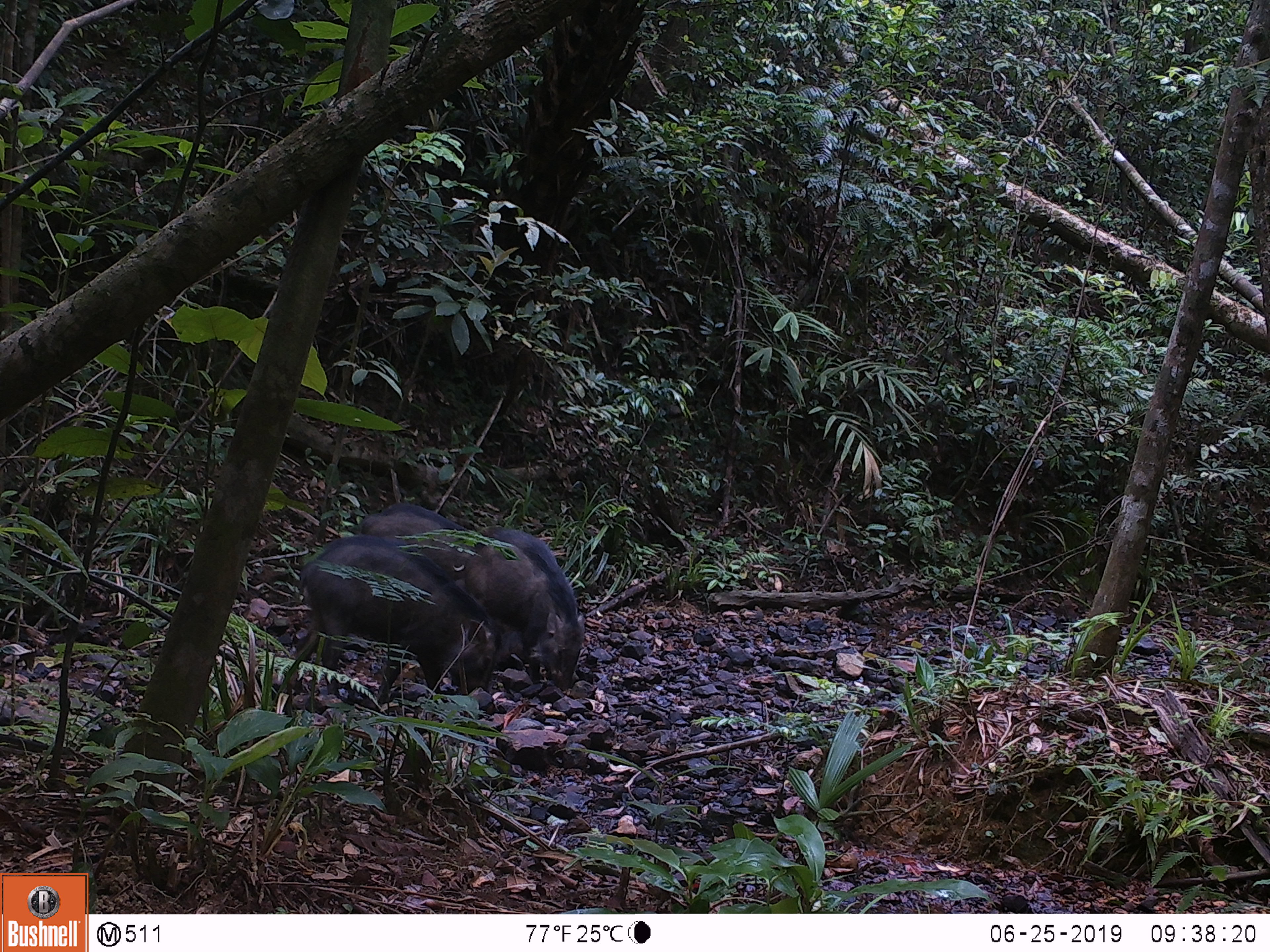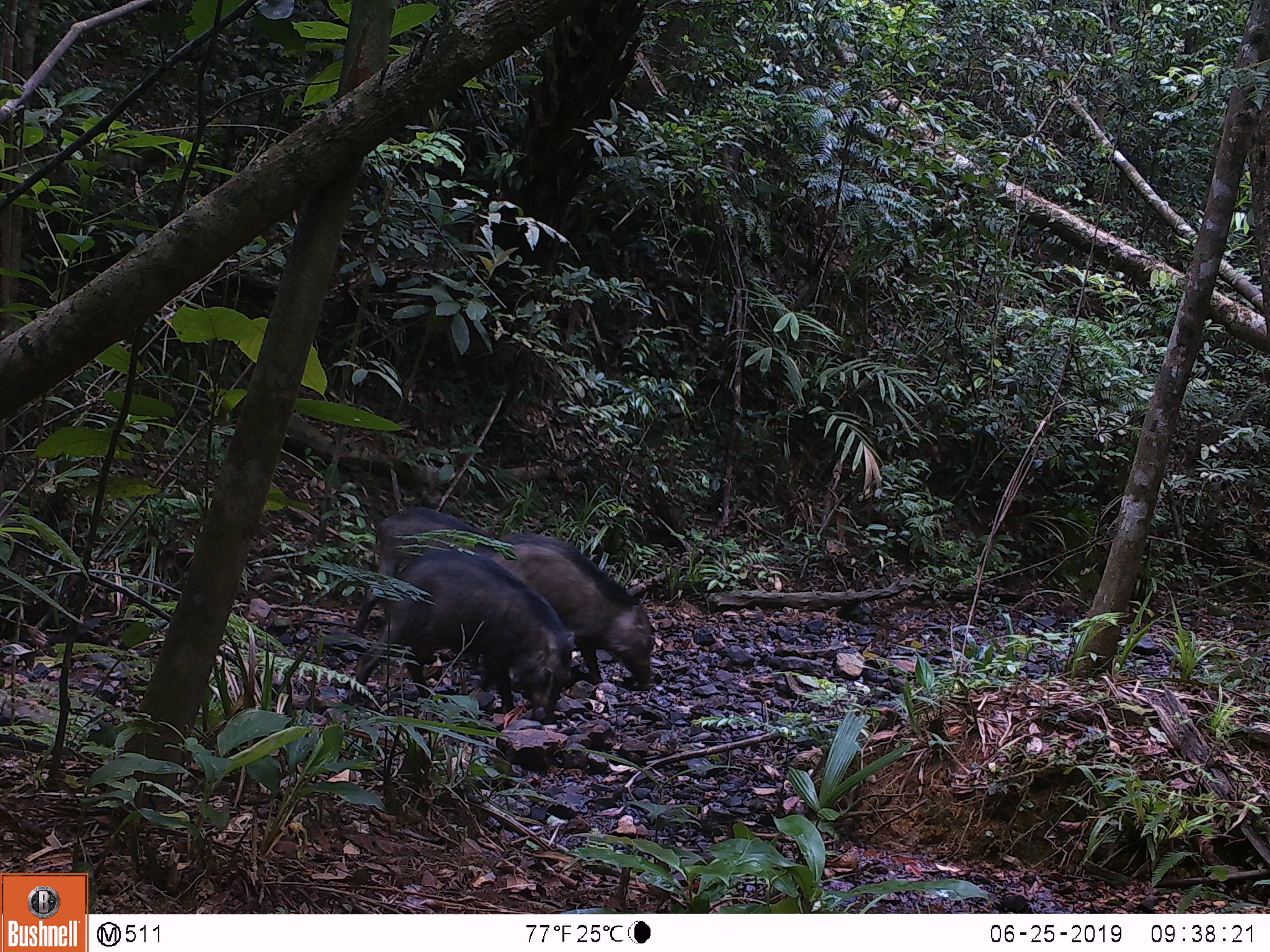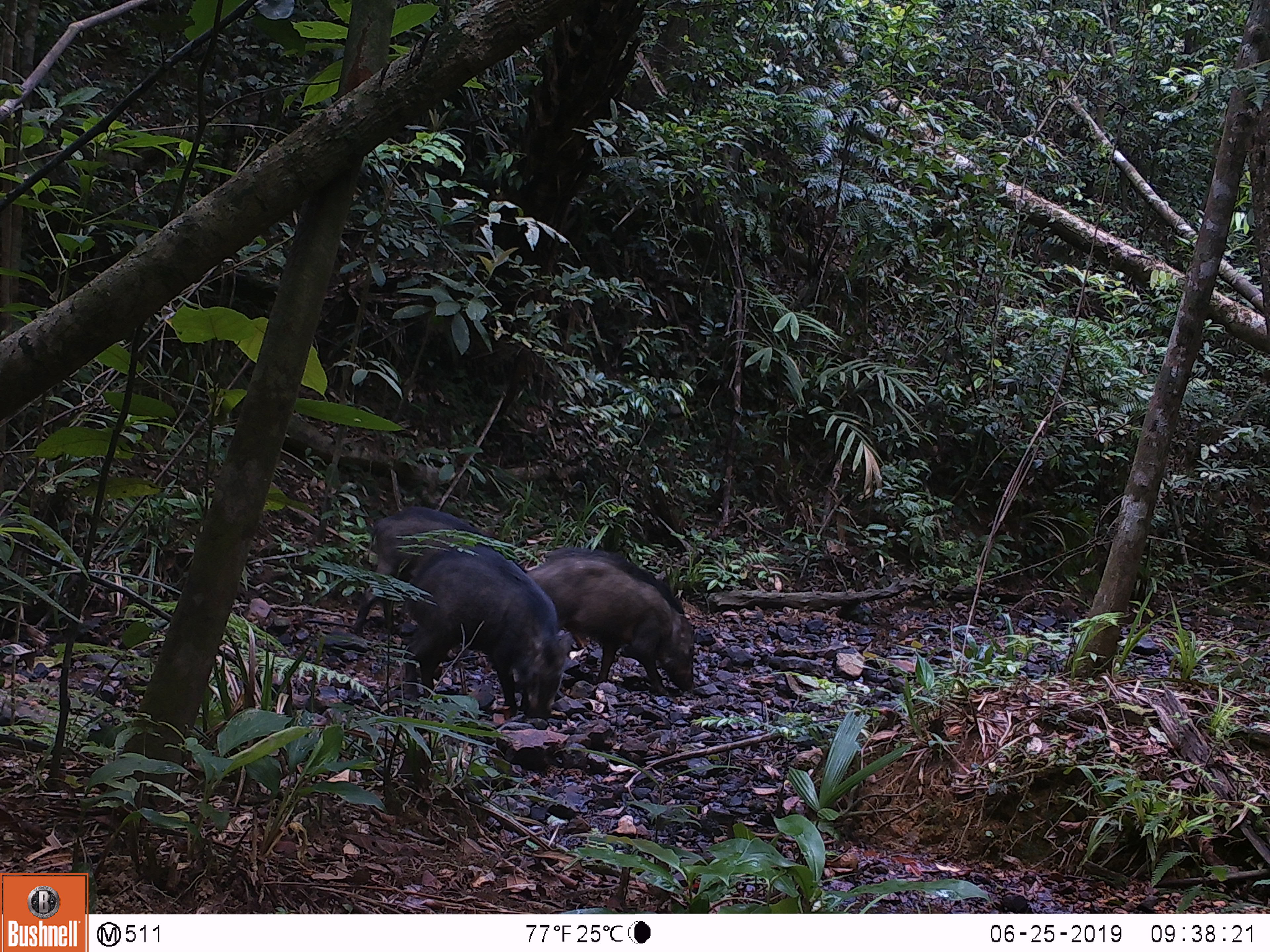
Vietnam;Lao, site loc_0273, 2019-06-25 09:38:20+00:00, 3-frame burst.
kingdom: Animalia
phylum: Chordata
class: Mammalia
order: Artiodactyla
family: Suidae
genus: Sus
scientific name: Sus scrofa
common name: eurasian wild pig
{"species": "eurasian wild pig (Sus scrofa)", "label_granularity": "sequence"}